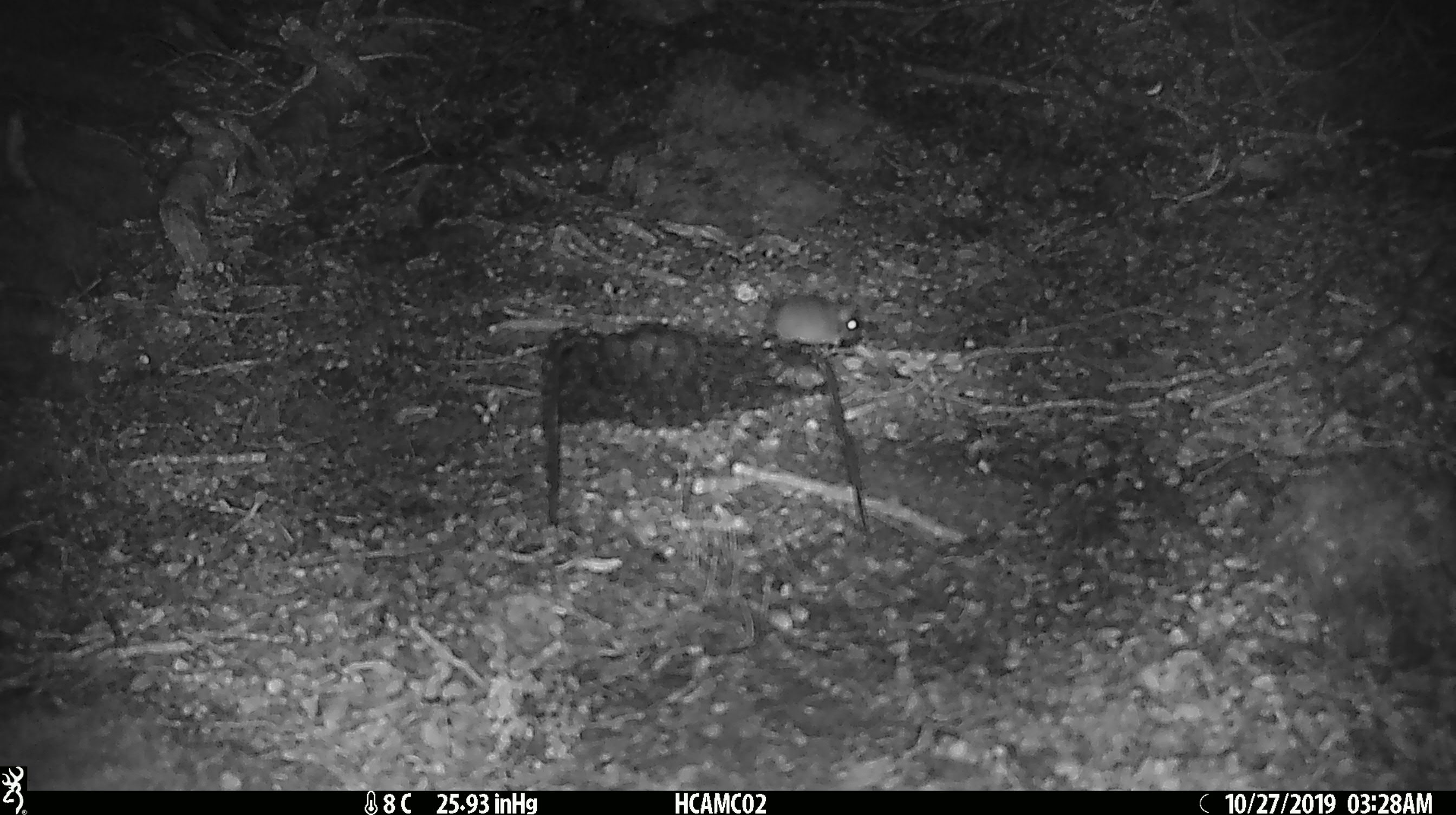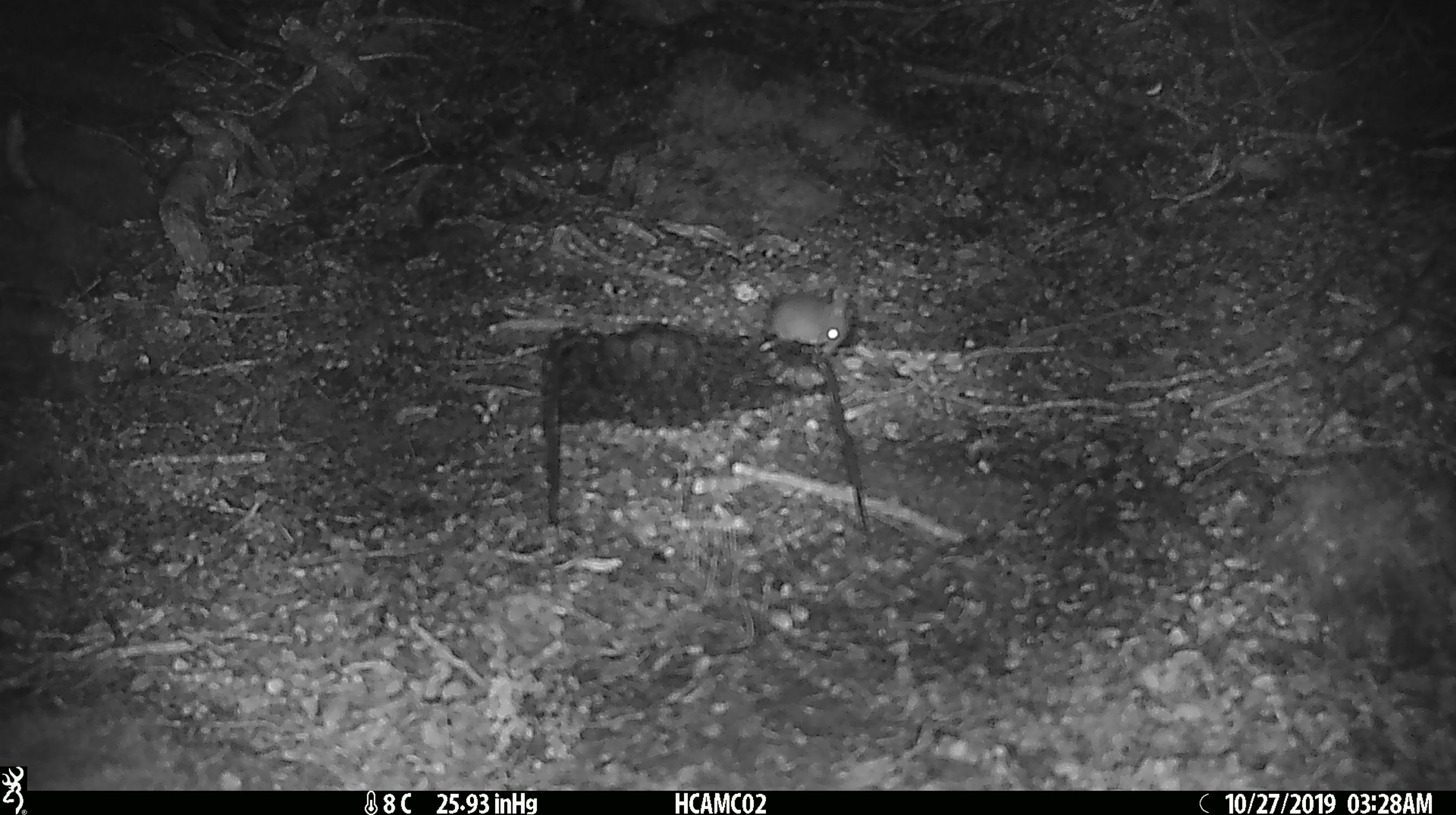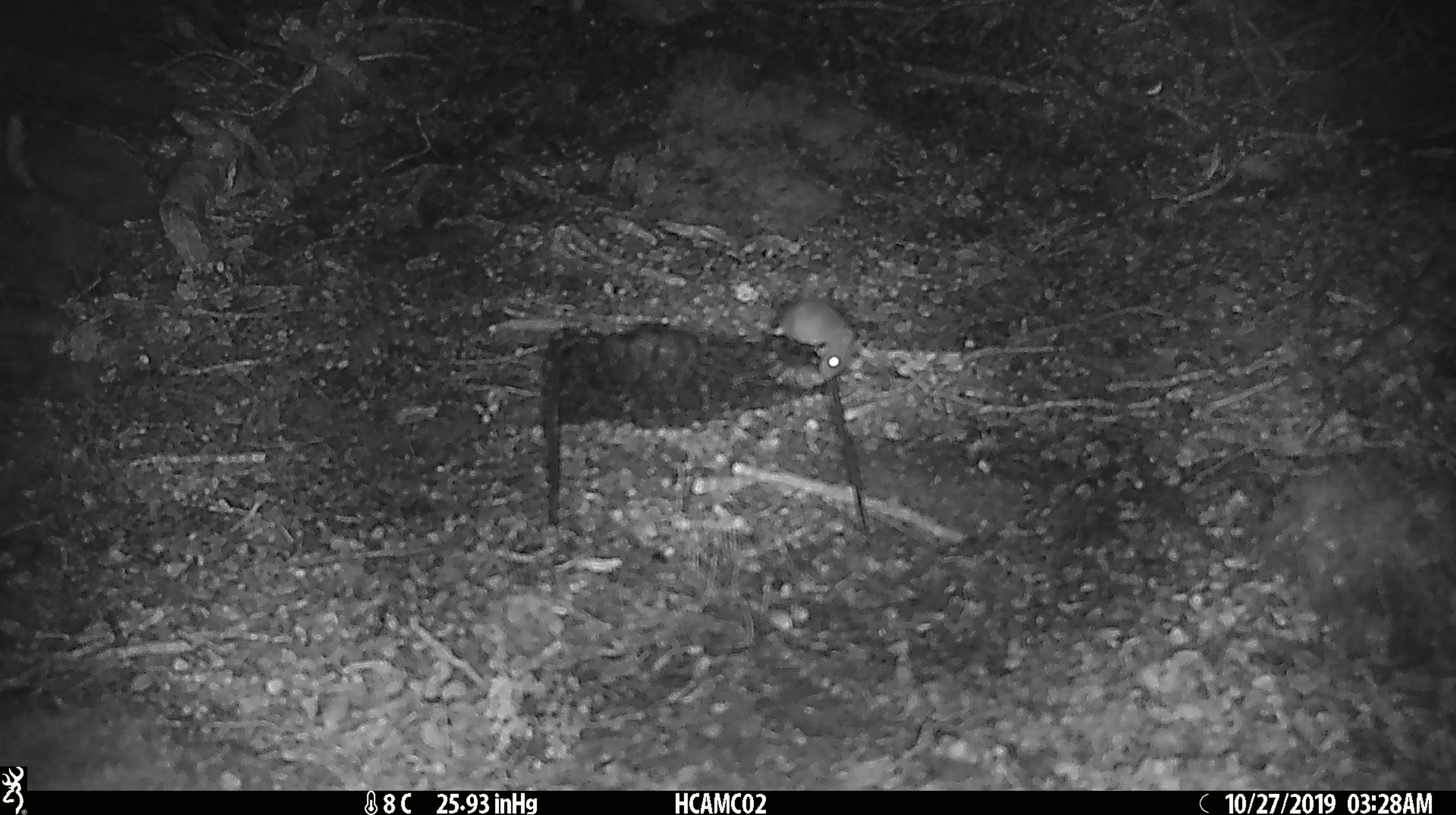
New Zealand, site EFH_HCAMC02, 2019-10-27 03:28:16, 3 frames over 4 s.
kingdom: Animalia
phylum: Chordata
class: Mammalia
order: Rodentia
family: Muridae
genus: Mus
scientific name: Mus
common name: mouse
Mouse (Mus).